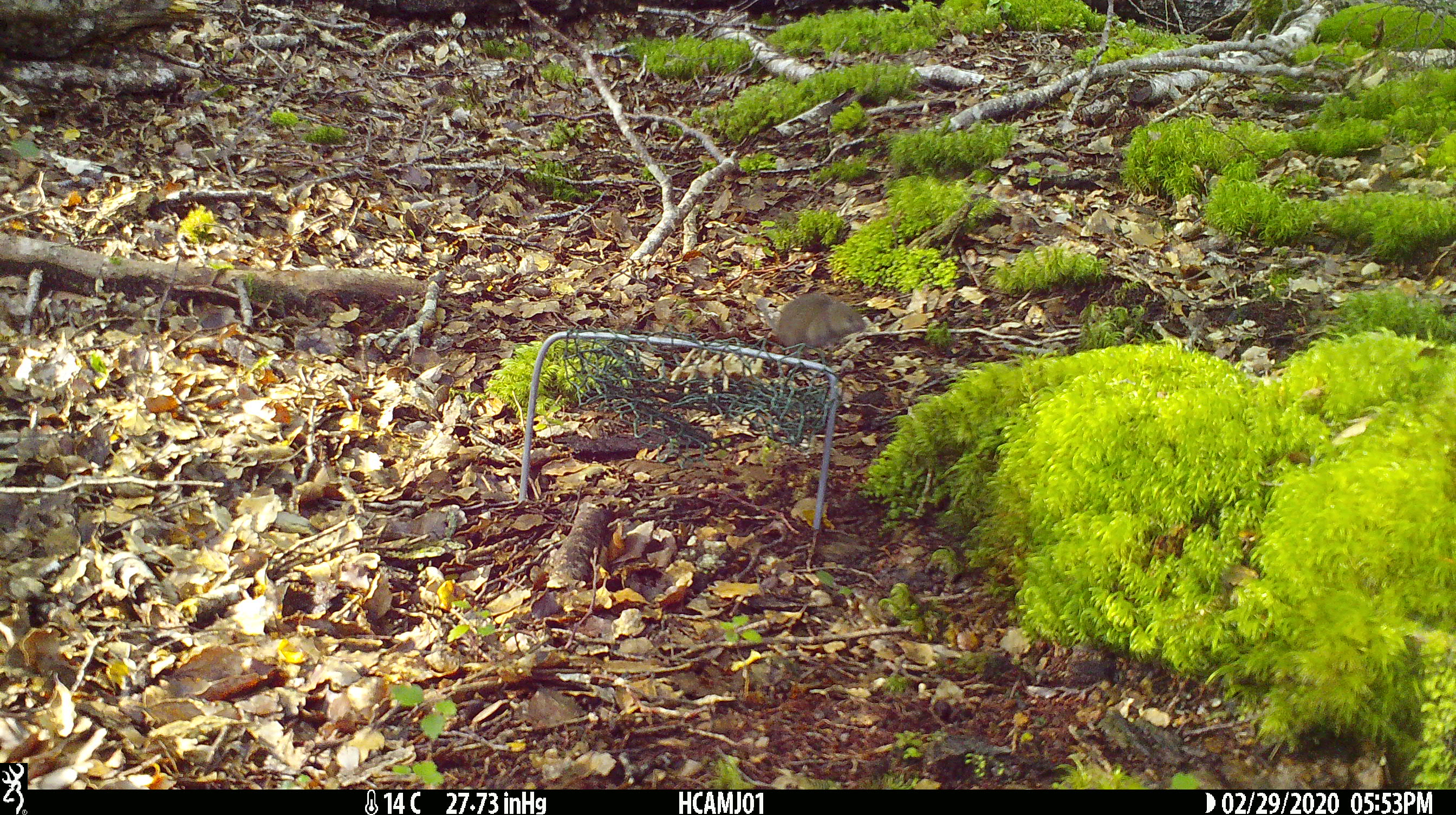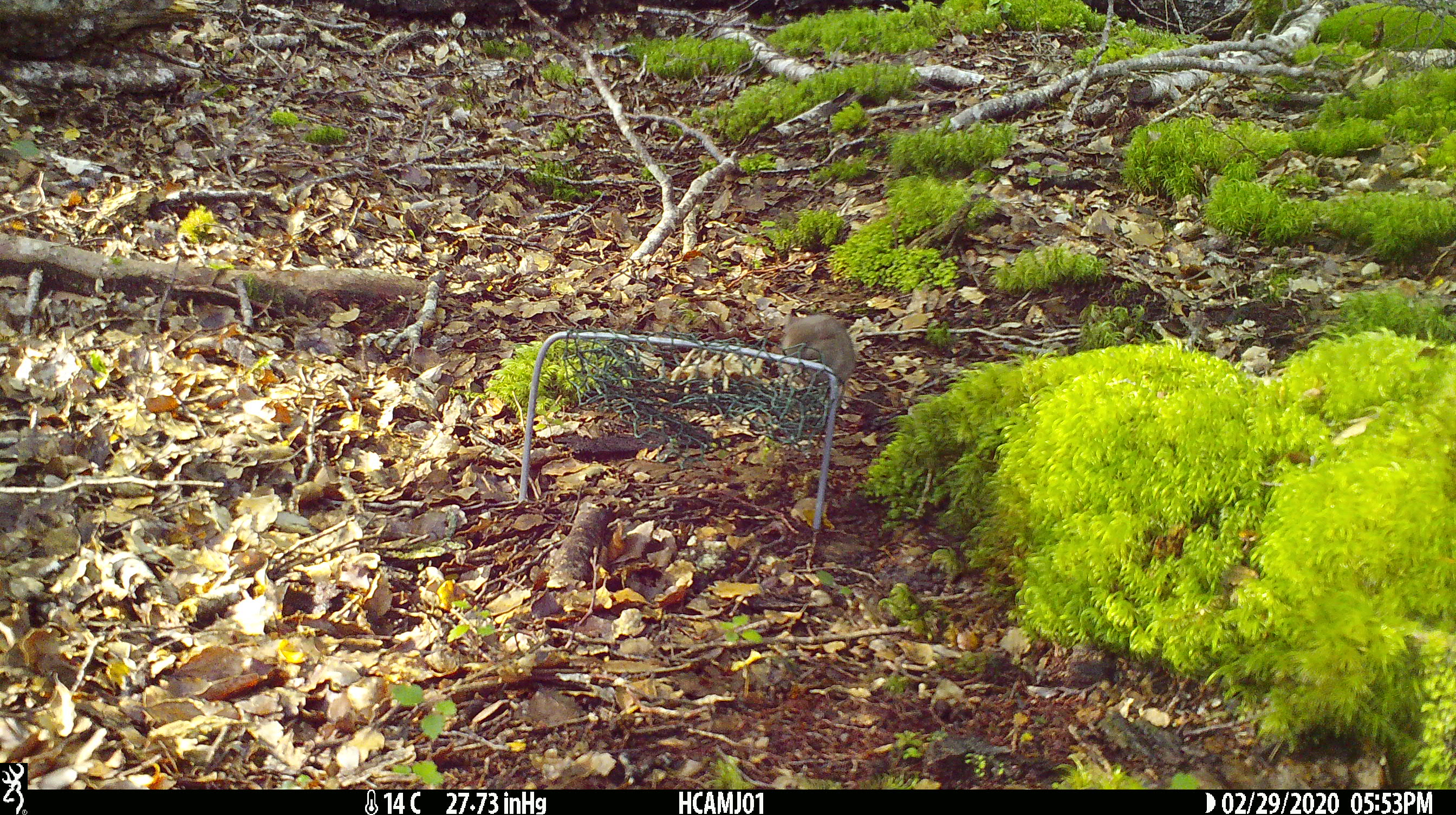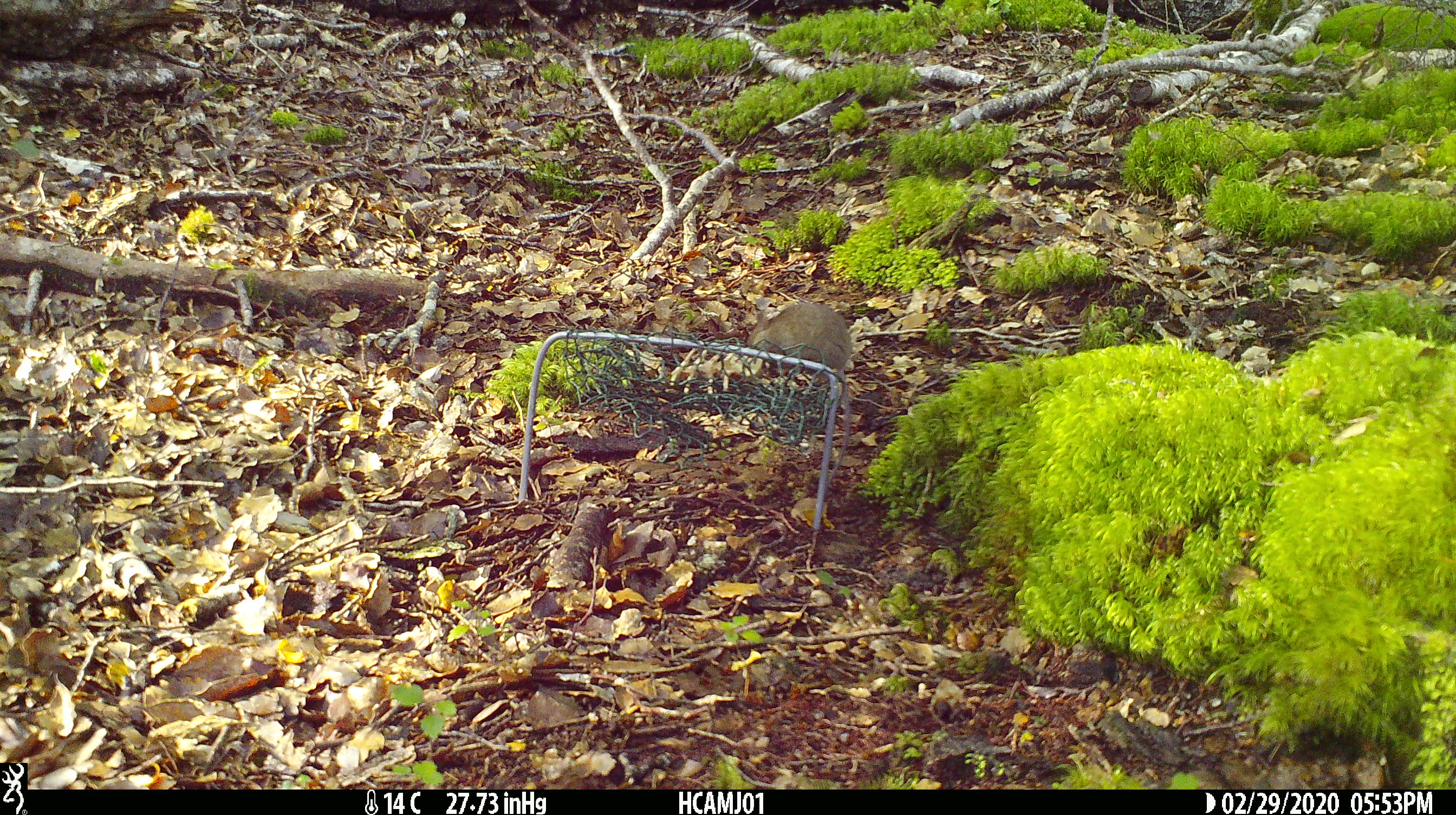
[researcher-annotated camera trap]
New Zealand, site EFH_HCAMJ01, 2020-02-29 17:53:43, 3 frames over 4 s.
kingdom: Animalia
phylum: Chordata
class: Mammalia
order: Rodentia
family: Muridae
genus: Mus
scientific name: Mus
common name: mouse